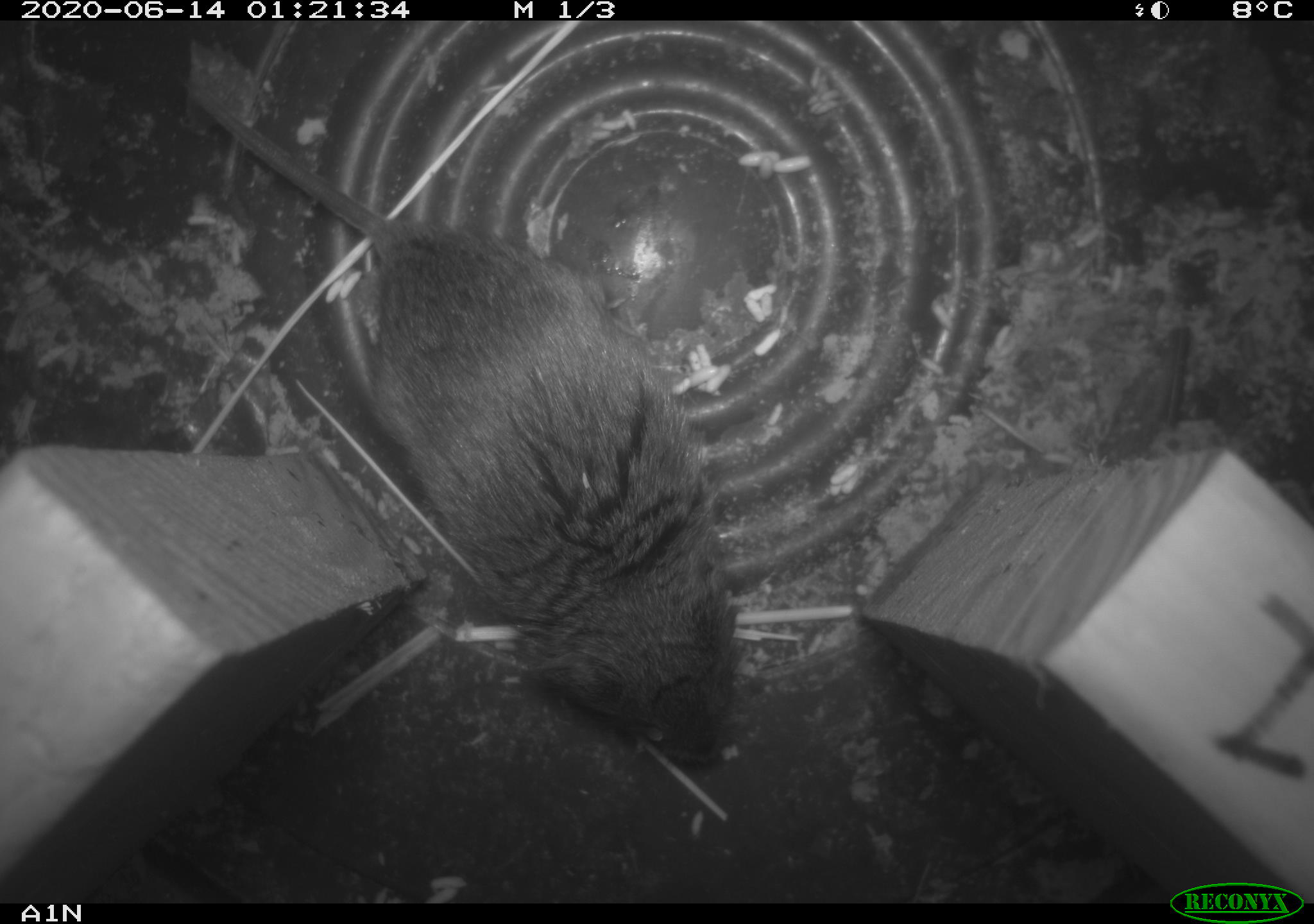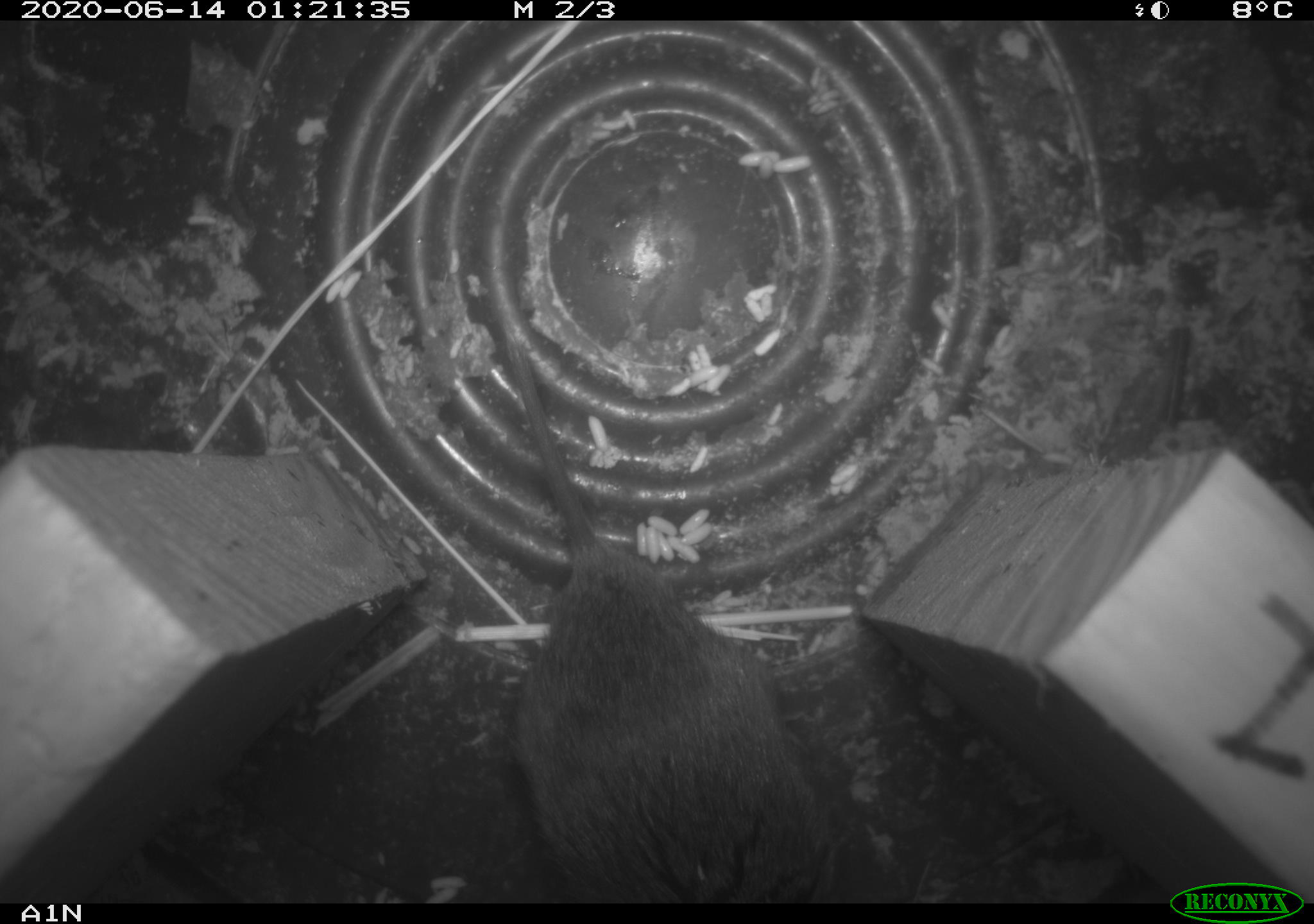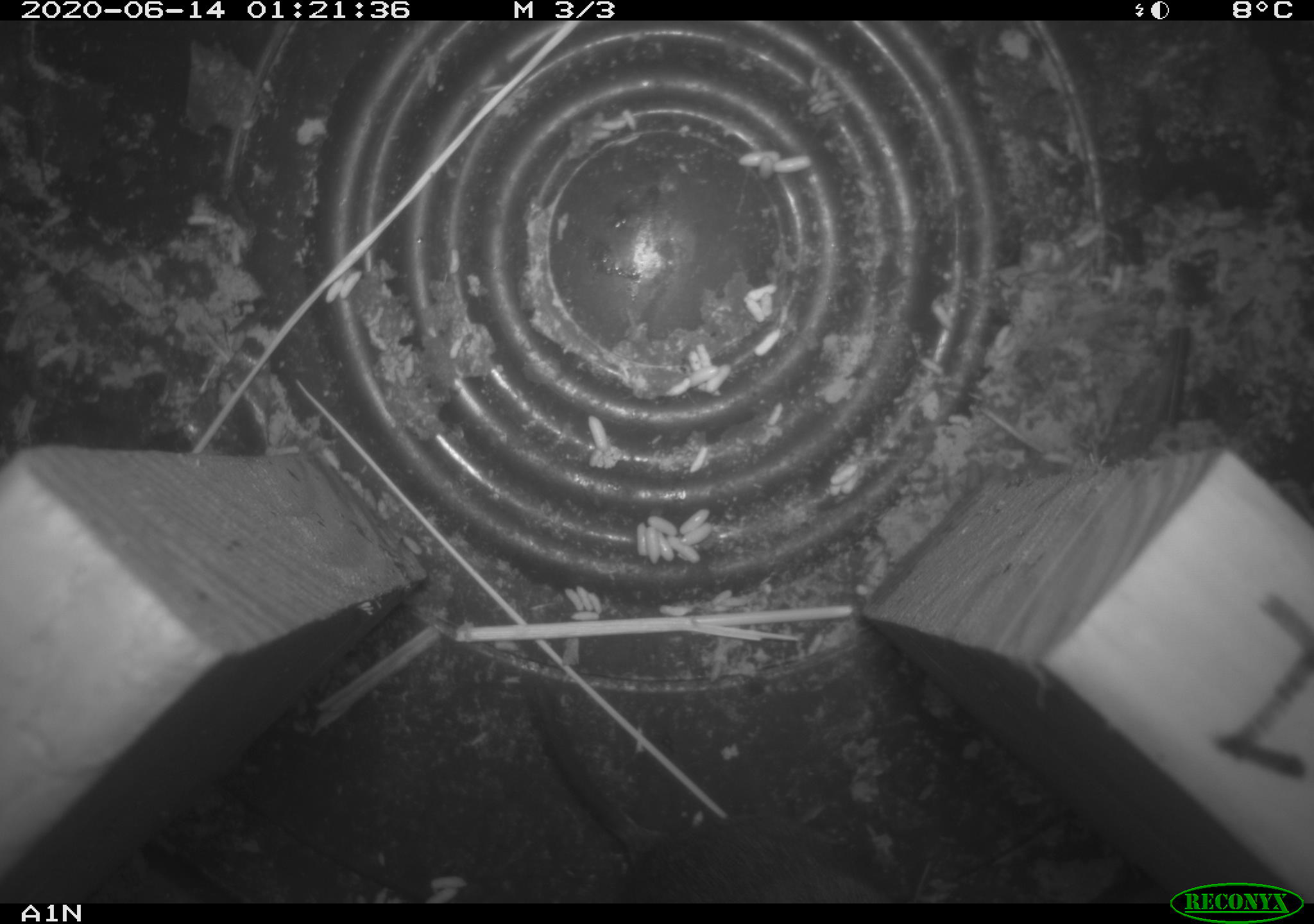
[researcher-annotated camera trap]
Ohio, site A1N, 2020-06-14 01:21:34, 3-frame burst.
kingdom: Animalia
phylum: Chordata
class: Mammalia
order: Rodentia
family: Cricetidae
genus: Microtus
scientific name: Microtus pennsylvanicus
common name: meadow vole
Meadow vole (Microtus pennsylvanicus).